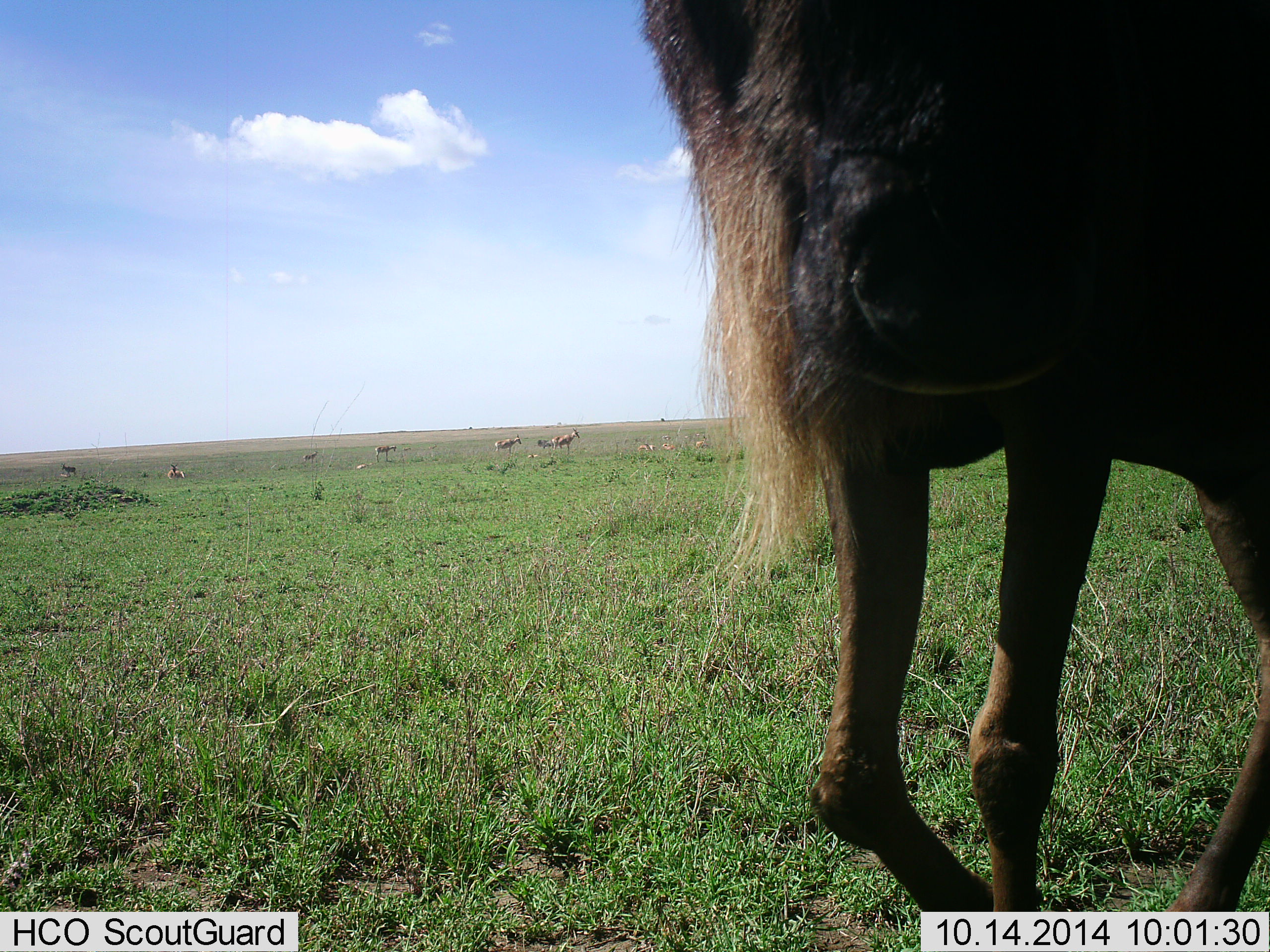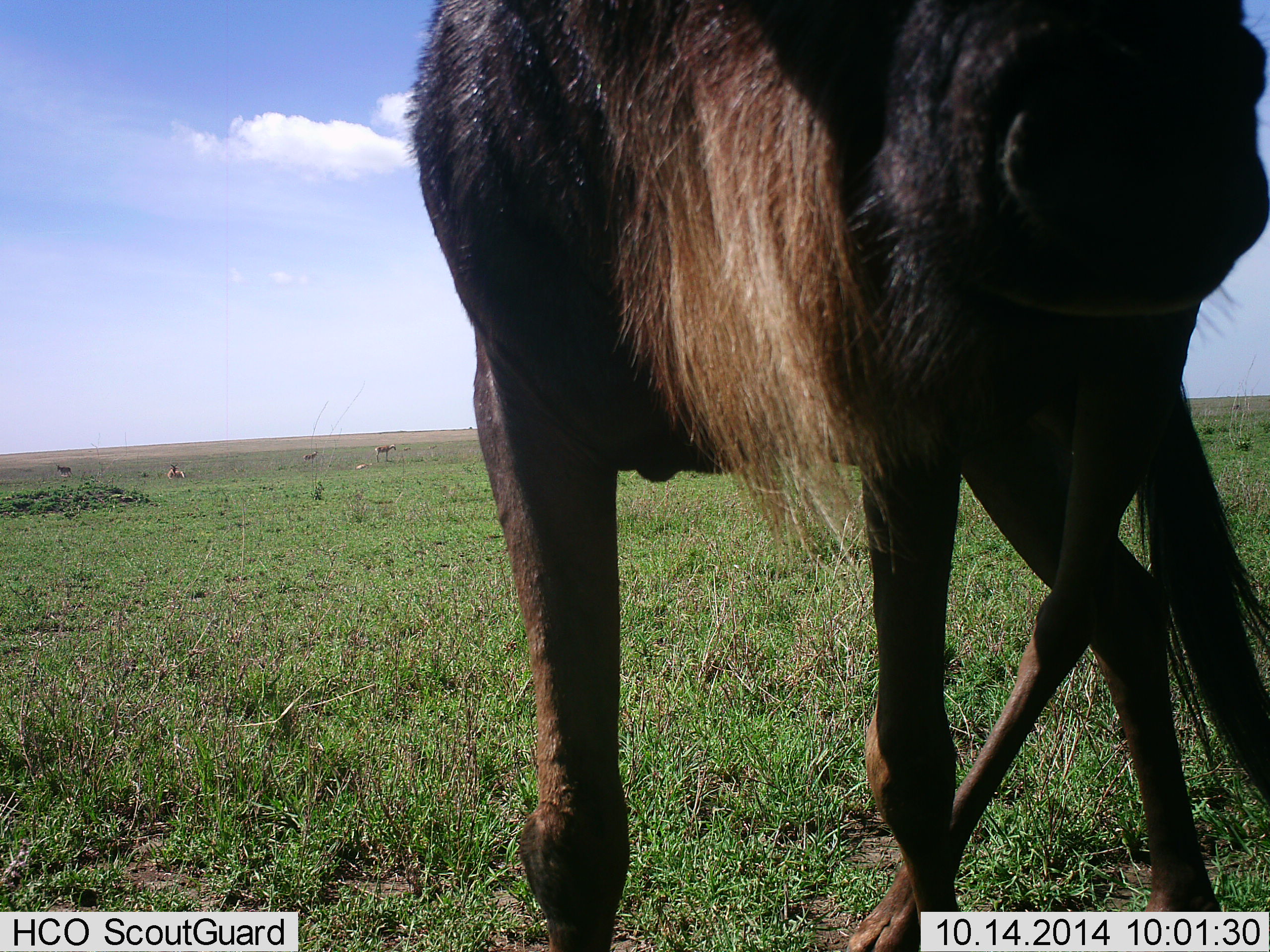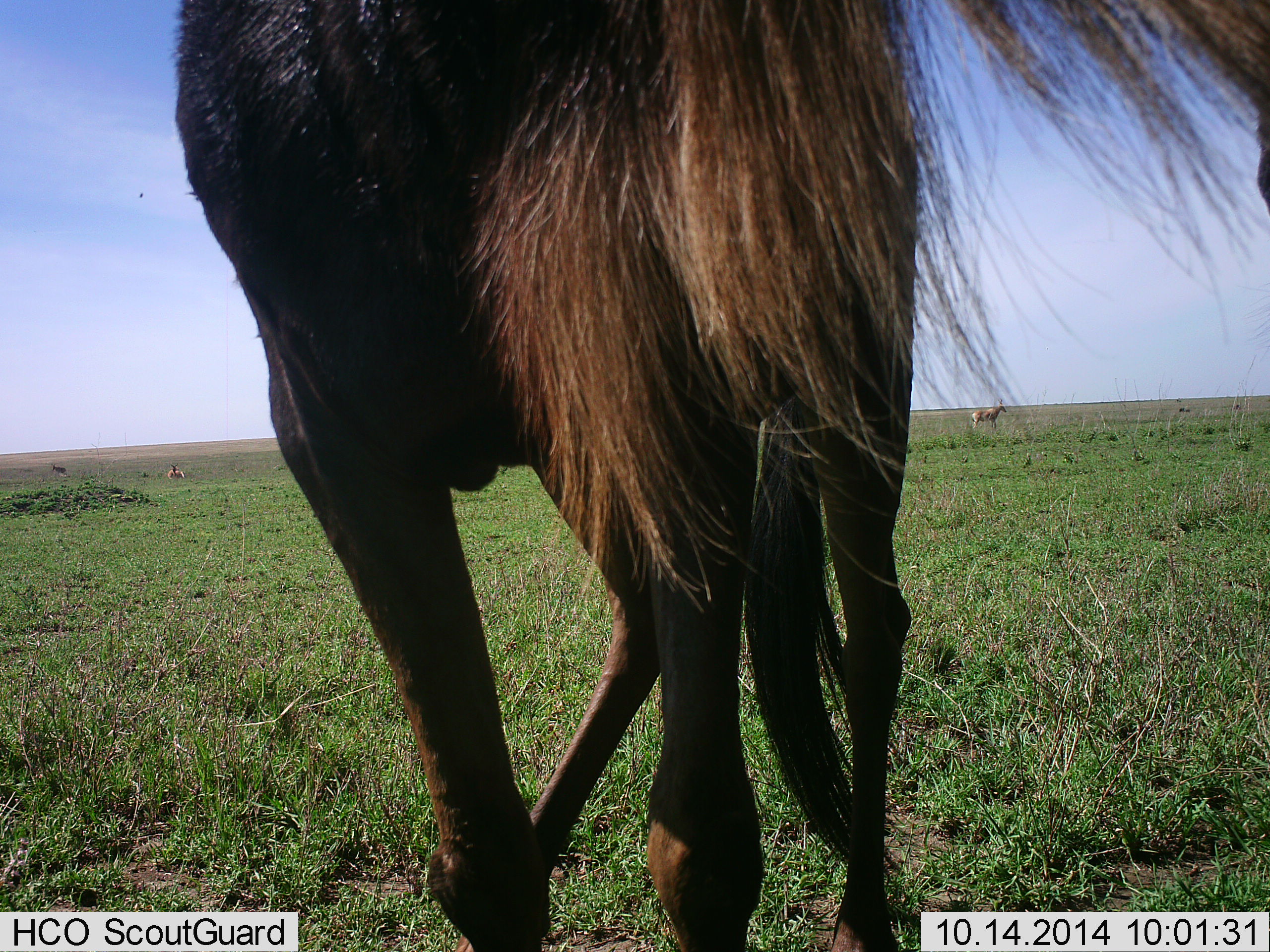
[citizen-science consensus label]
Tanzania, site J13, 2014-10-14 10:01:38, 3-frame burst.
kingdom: Animalia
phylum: Chordata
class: Mammalia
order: Artiodactyla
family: Bovidae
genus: Connochaetes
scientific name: Connochaetes taurinus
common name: blue wildebeest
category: wildebeest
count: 1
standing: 60%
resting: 0%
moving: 47%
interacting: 0%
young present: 0%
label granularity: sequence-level